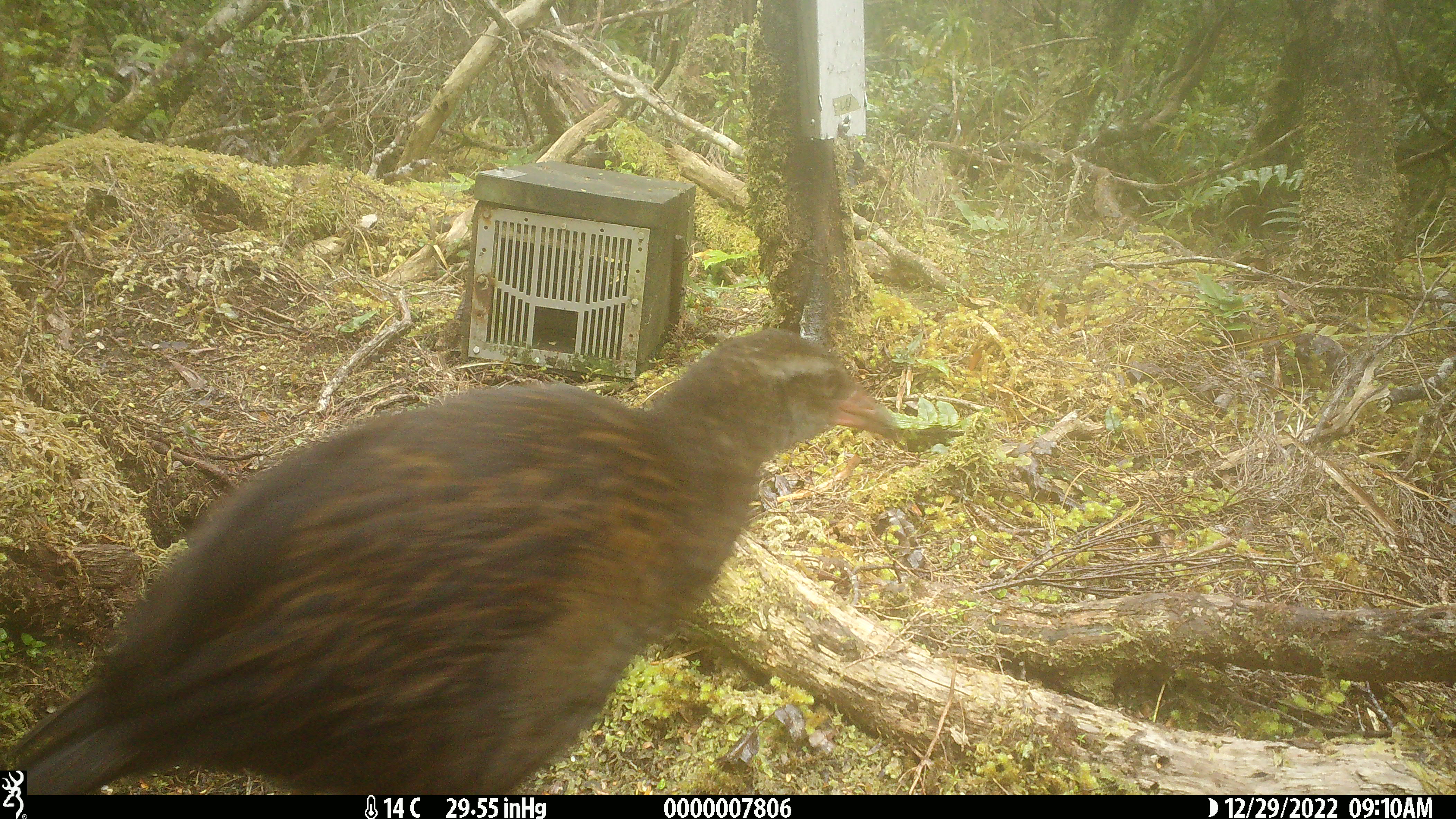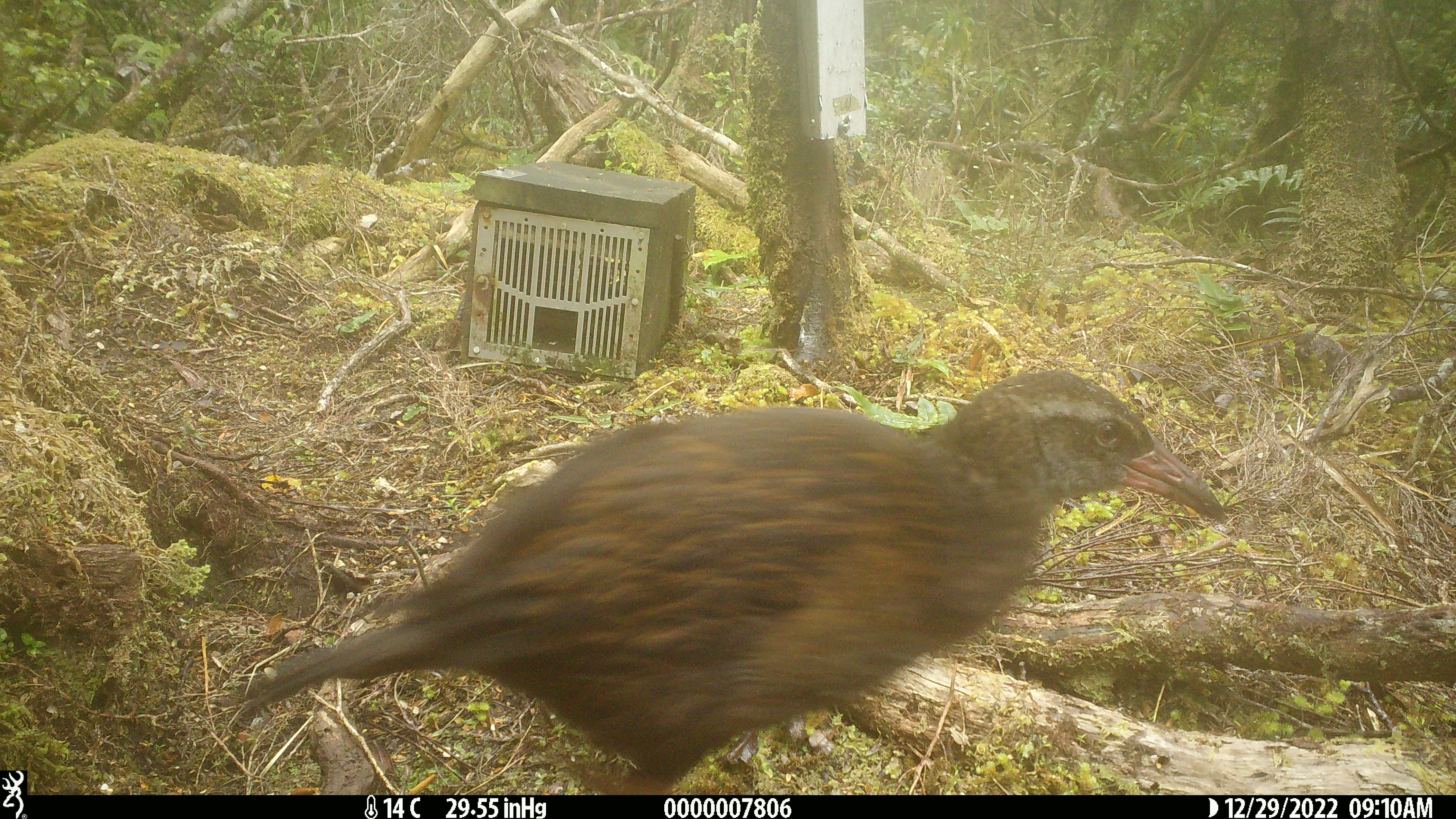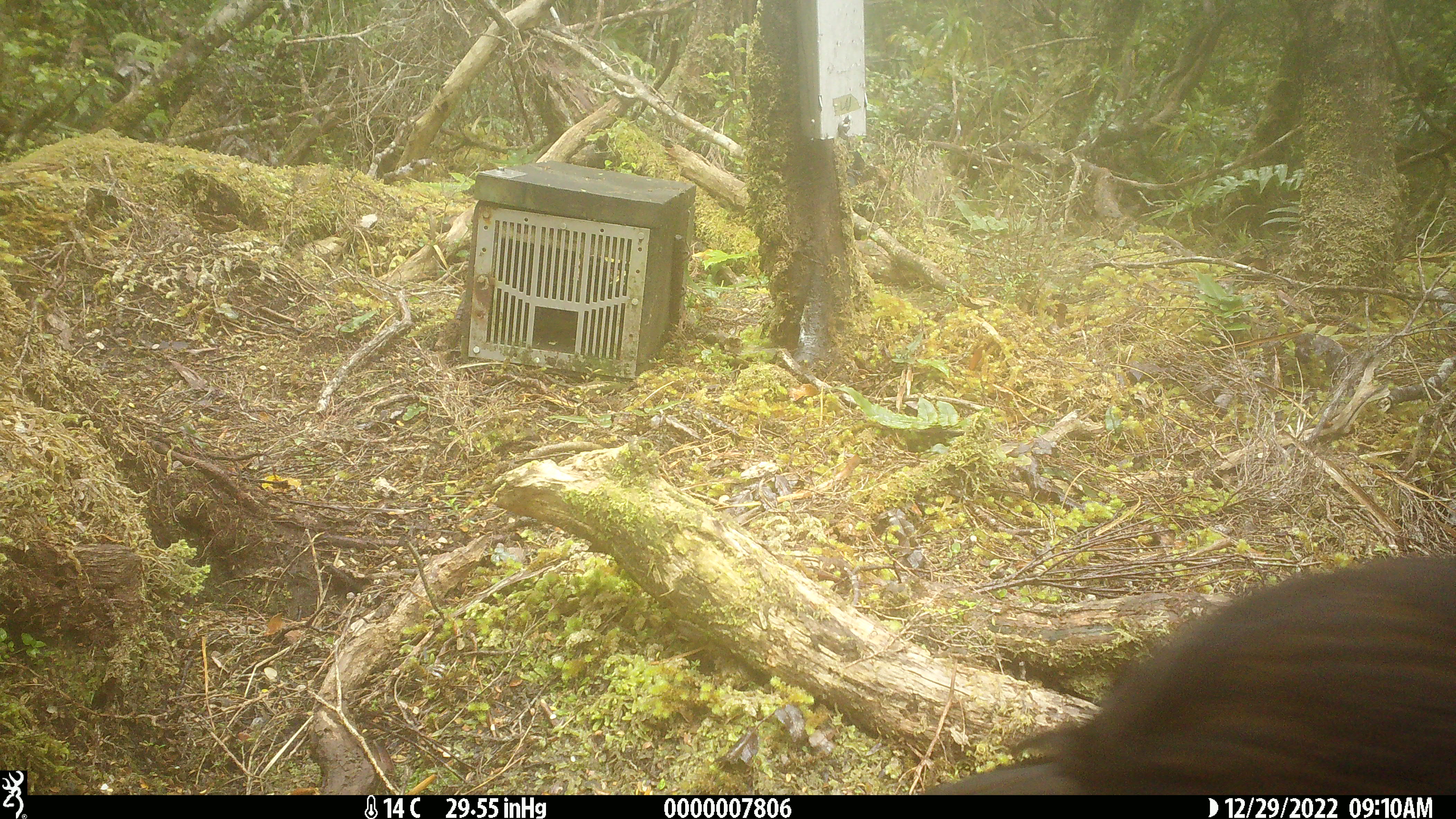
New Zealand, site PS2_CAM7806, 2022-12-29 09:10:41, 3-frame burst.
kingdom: Animalia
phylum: Chordata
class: Aves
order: Gruiformes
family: Rallidae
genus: Gallirallus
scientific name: Gallirallus australis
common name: weka